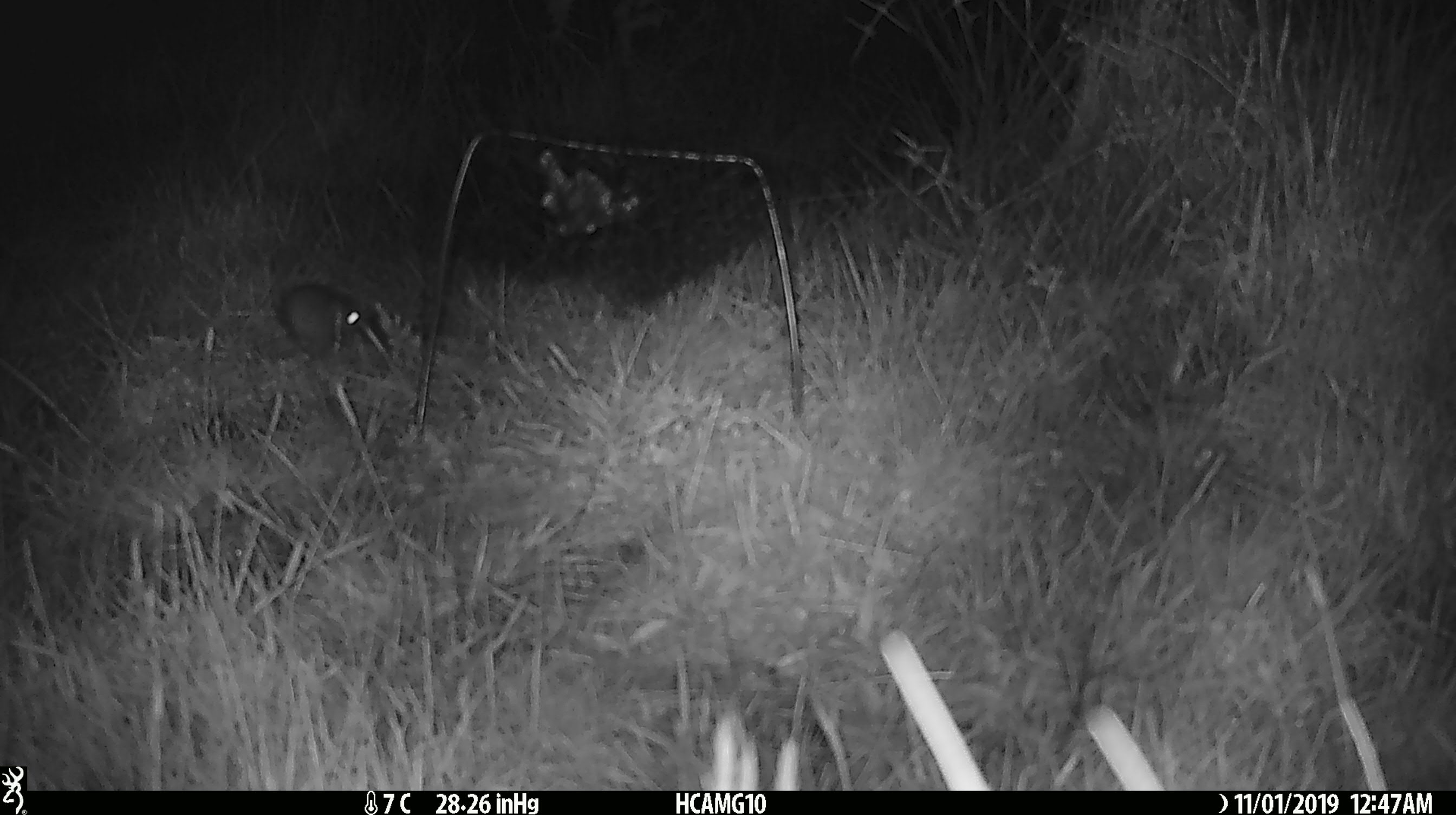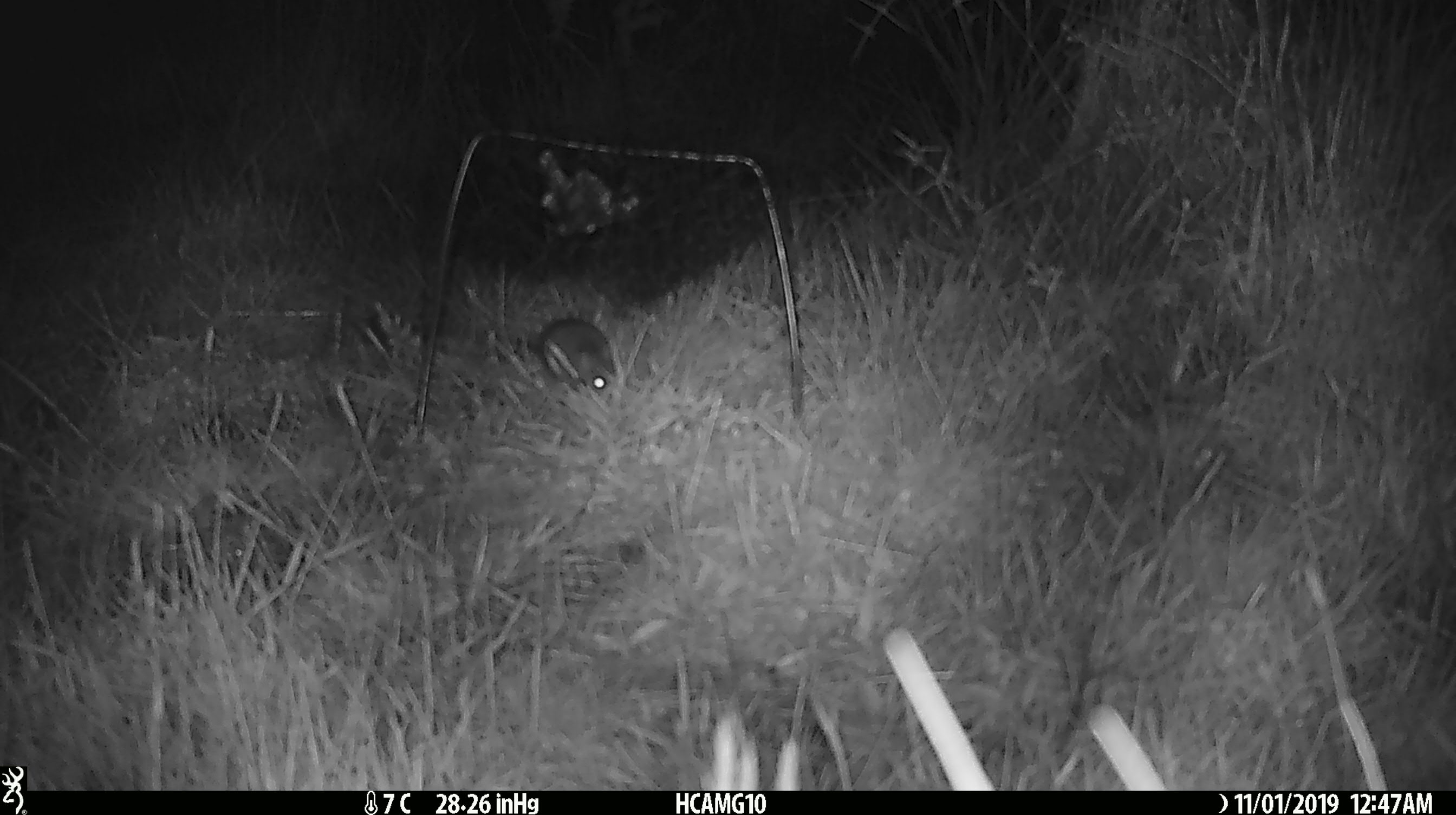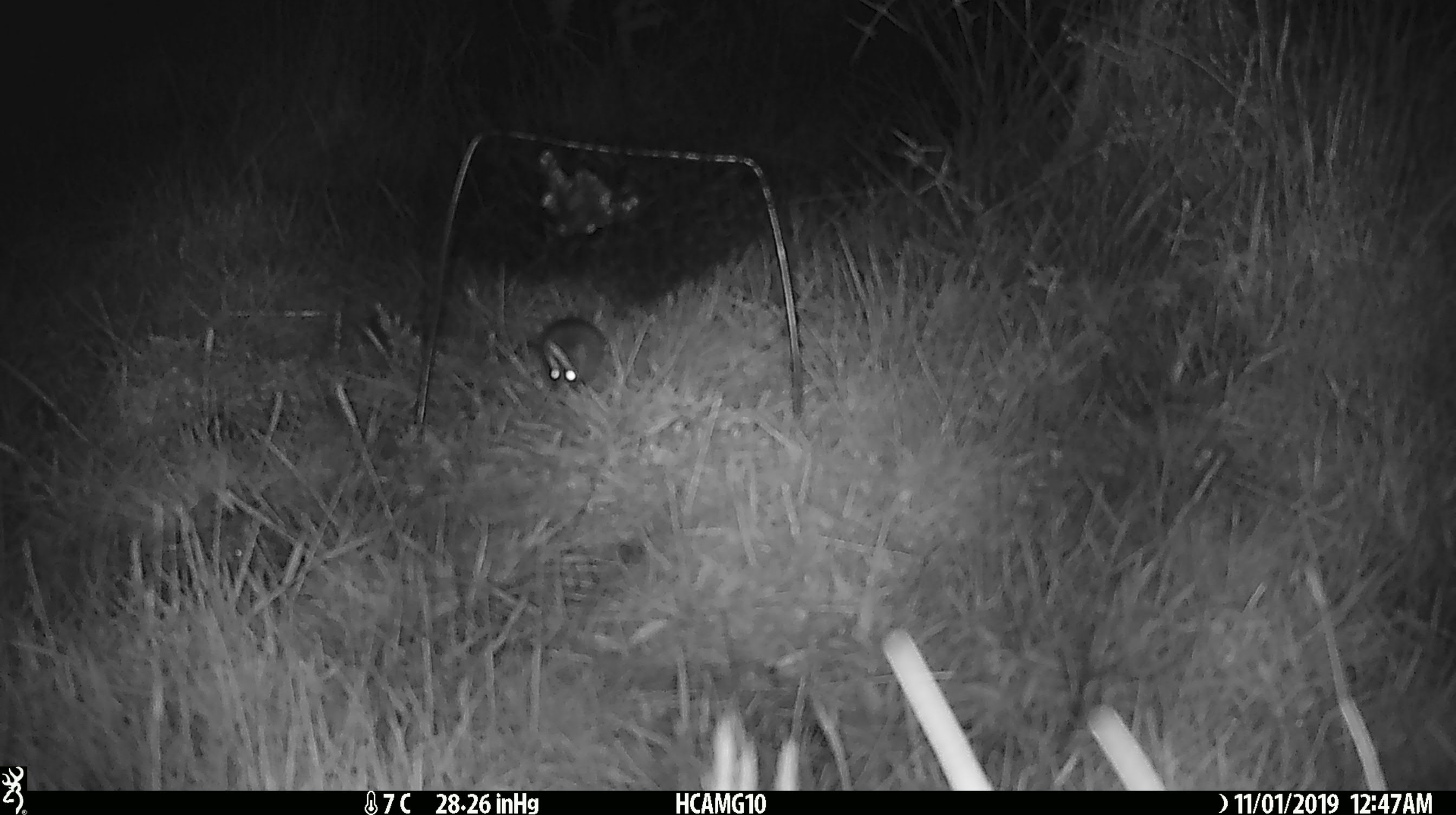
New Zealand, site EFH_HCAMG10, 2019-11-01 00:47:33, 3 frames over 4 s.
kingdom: Animalia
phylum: Chordata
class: Mammalia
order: Rodentia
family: Muridae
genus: Mus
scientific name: Mus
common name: mouse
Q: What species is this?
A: Mouse (Mus).